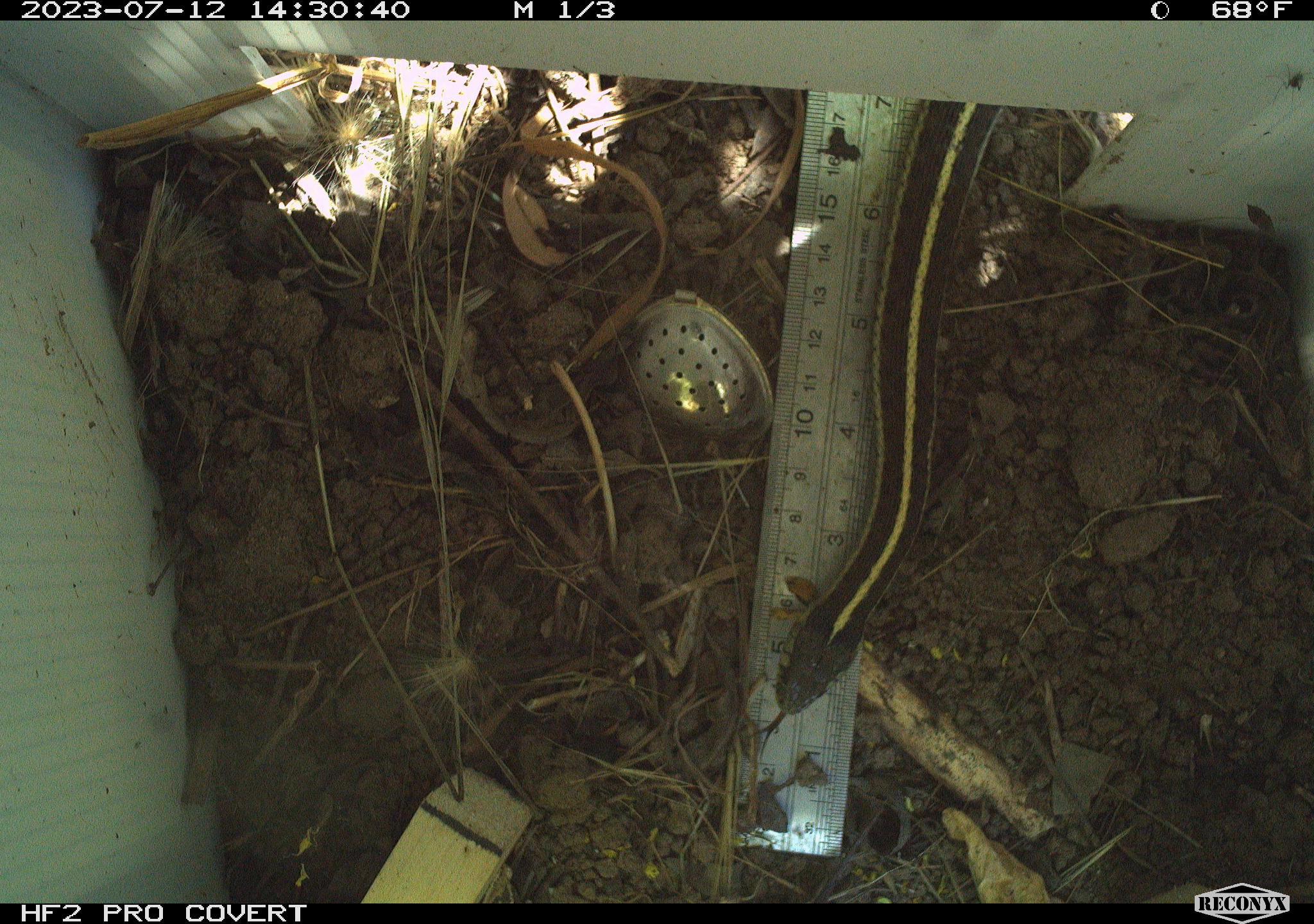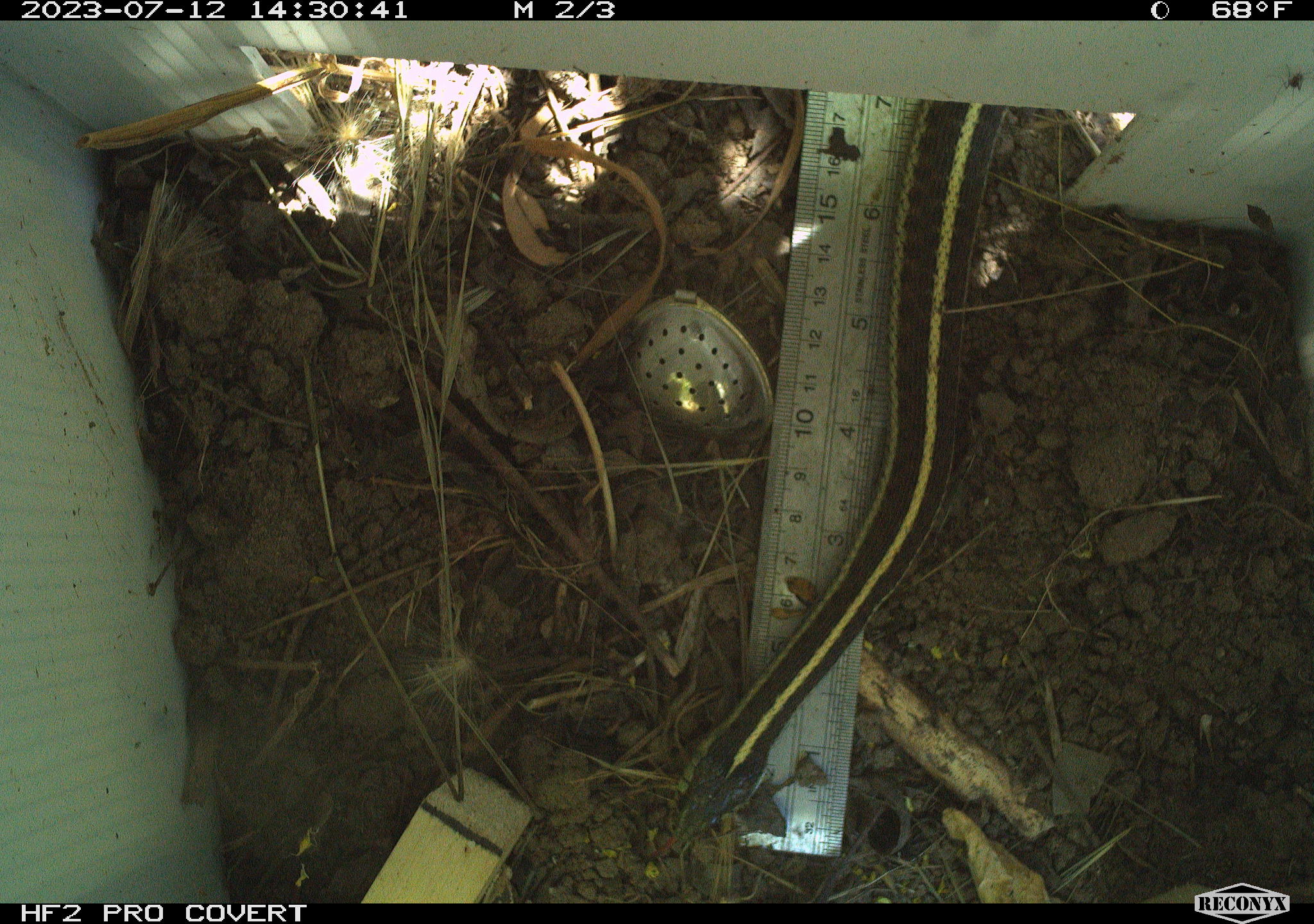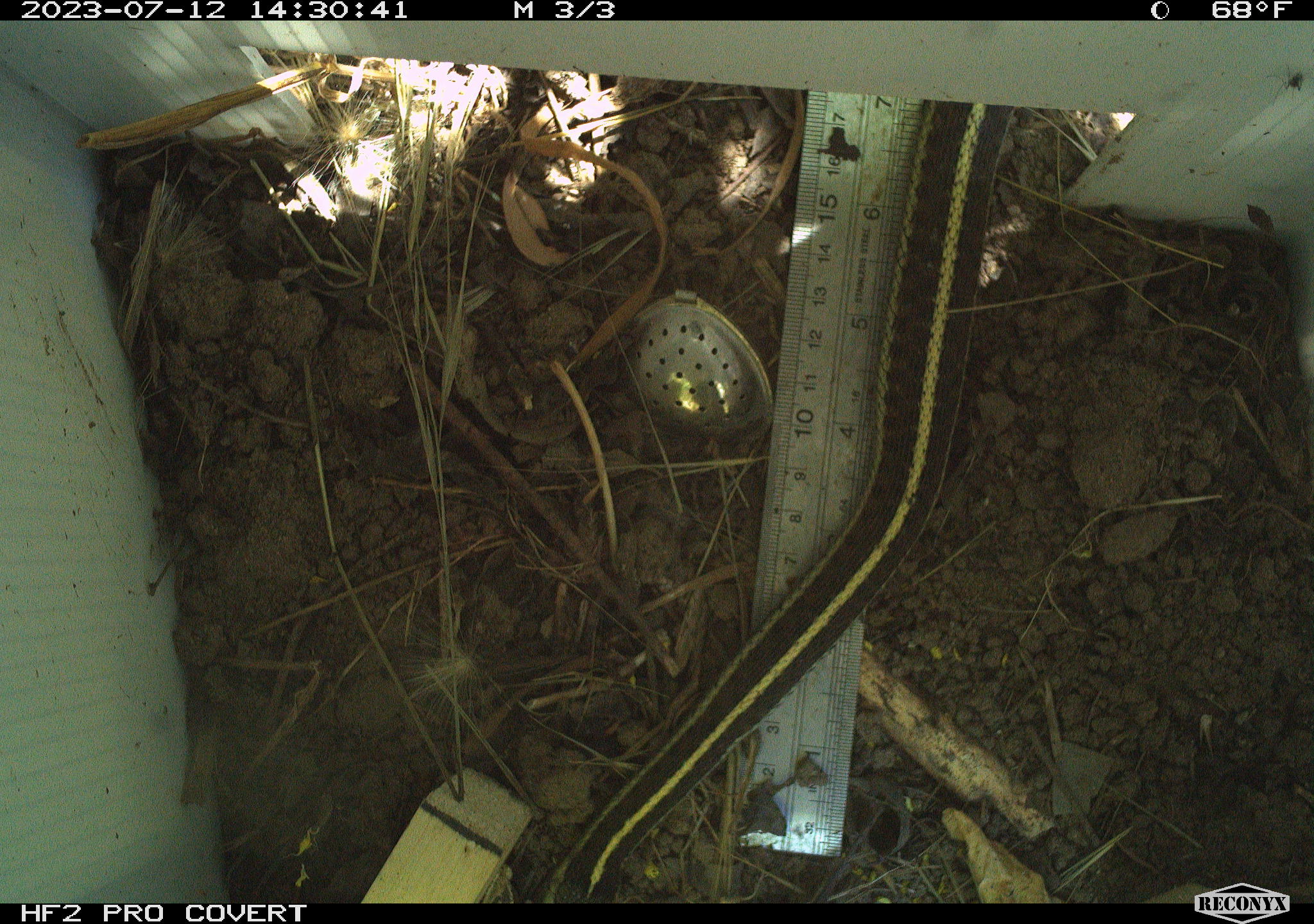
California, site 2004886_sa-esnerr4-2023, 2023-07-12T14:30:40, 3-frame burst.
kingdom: Animalia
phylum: Chordata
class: Reptilia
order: Squamata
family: Colubridae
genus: Thamnophis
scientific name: Thamnophis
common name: american gartersnakes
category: thamnophis species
Thamnophis species (american gartersnakes) (Thamnophis).